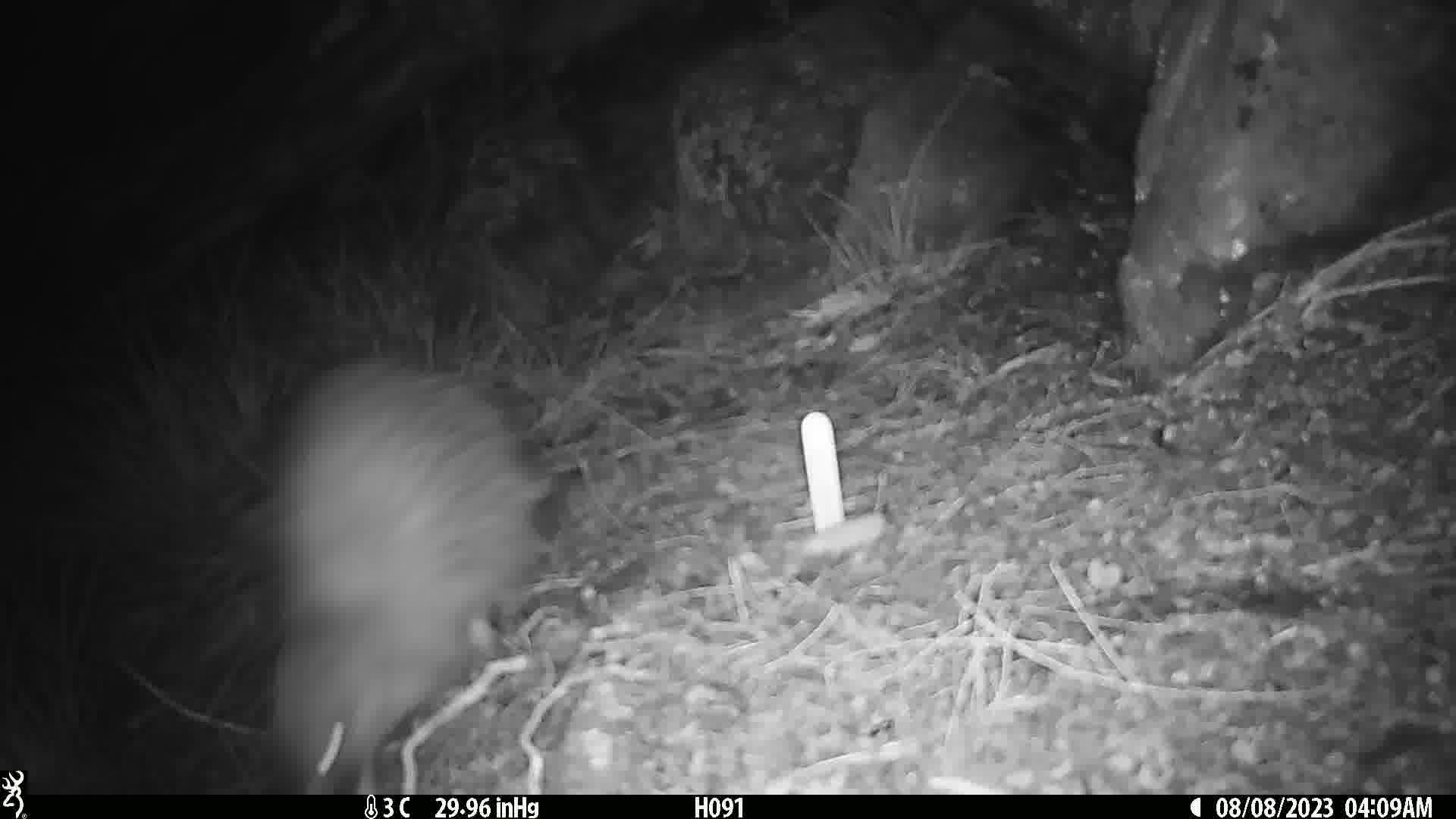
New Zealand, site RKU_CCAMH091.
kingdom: Animalia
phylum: Chordata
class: Aves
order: Apterygiformes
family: Apterygidae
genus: Apteryx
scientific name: Apteryx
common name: kiwi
Kiwi (Apteryx).